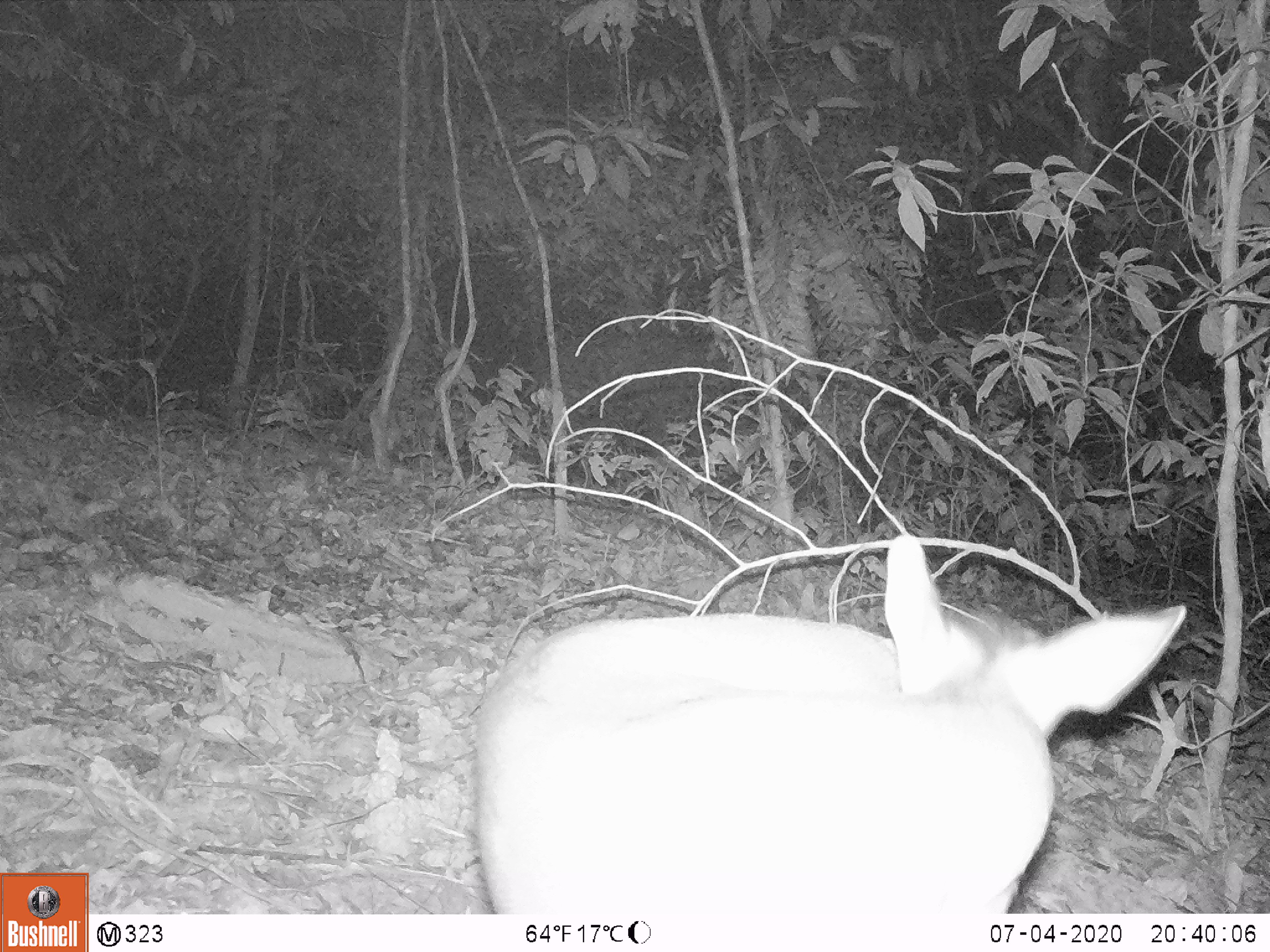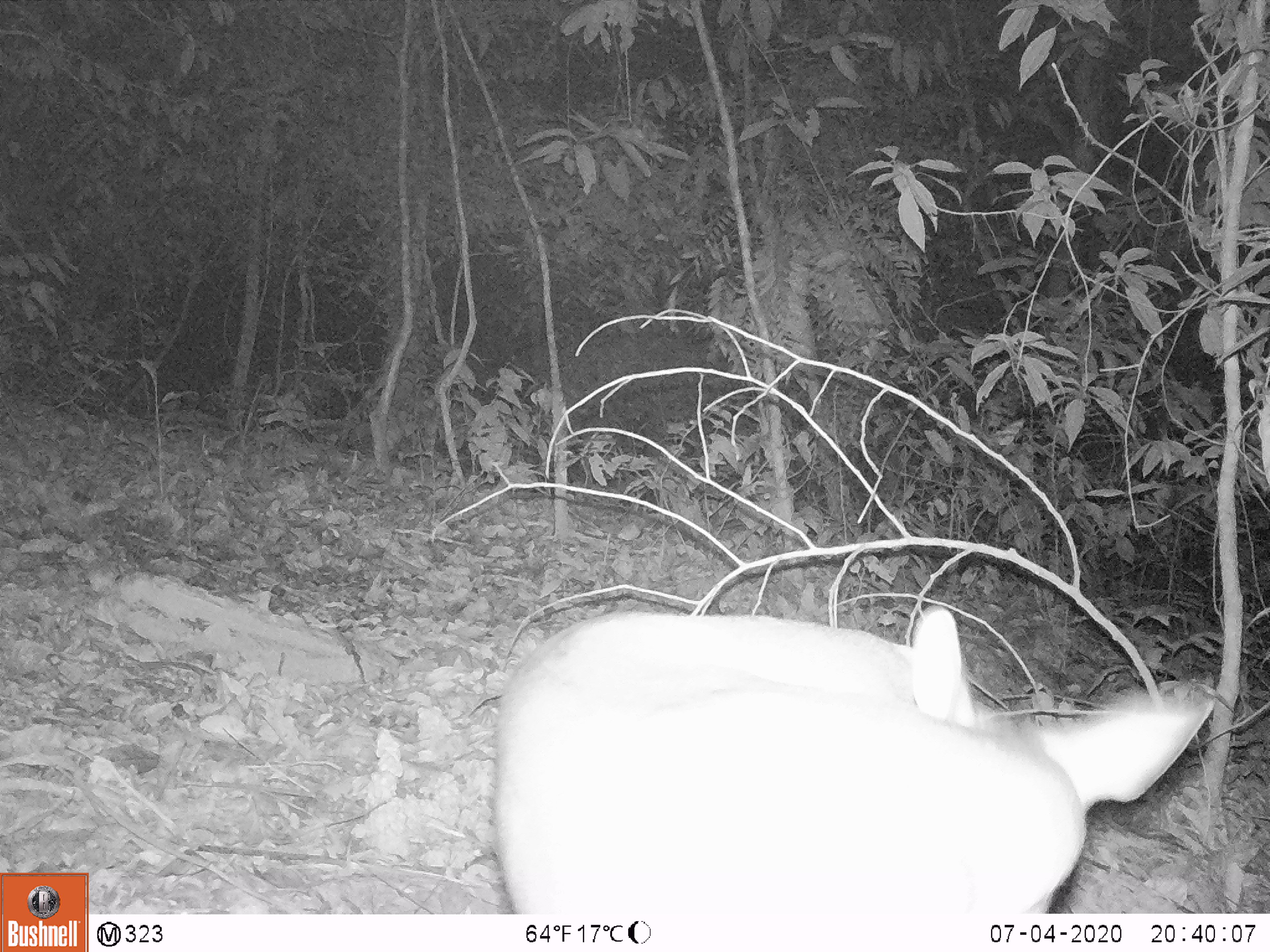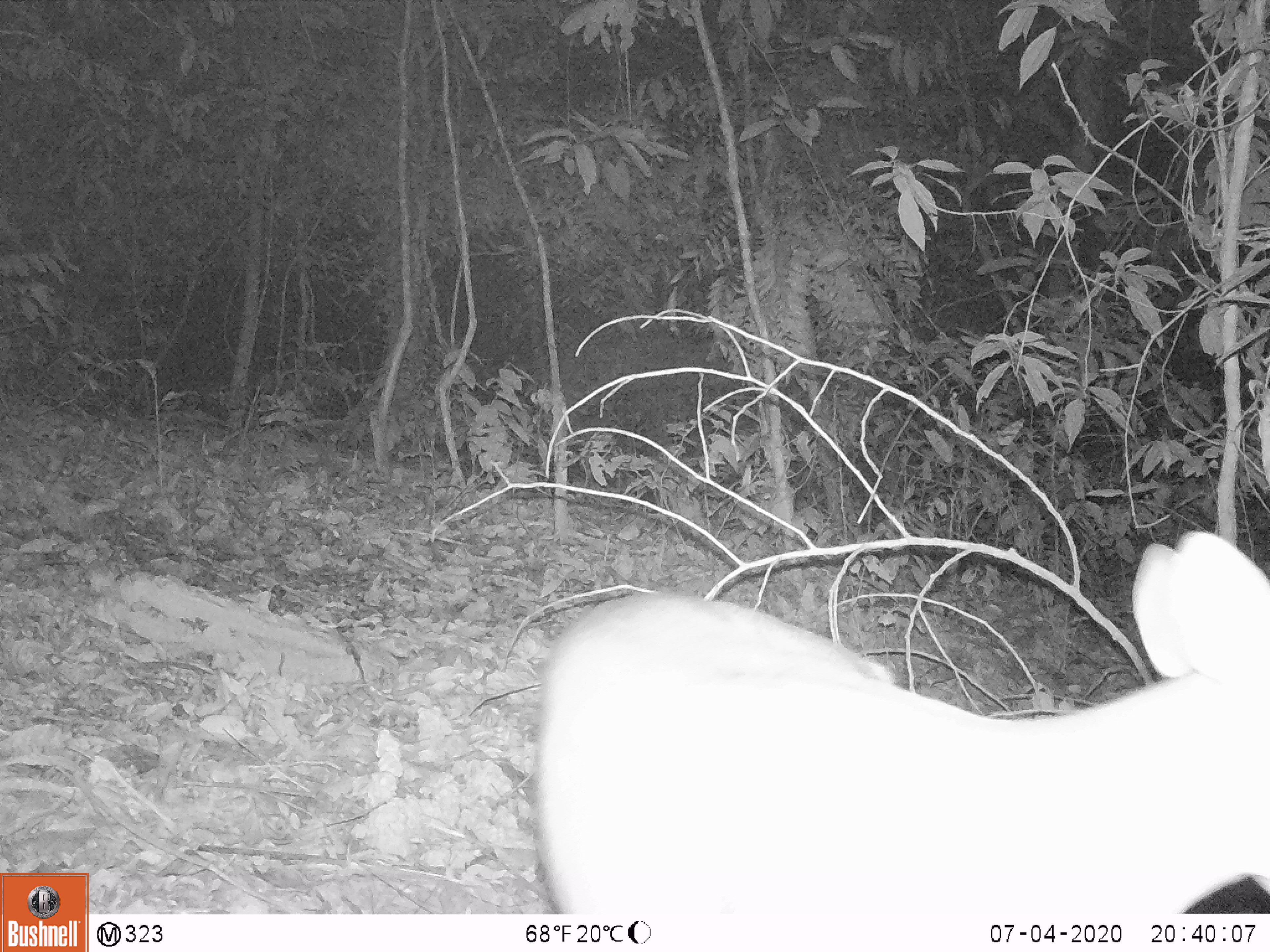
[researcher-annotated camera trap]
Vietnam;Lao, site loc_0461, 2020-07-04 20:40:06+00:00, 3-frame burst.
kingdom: Animalia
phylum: Chordata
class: Mammalia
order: Artiodactyla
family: Cervidae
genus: Muntiacus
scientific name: Muntiacus rooseveltorum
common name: roosevelt's muntjac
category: roosevelts muntjac group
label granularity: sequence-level